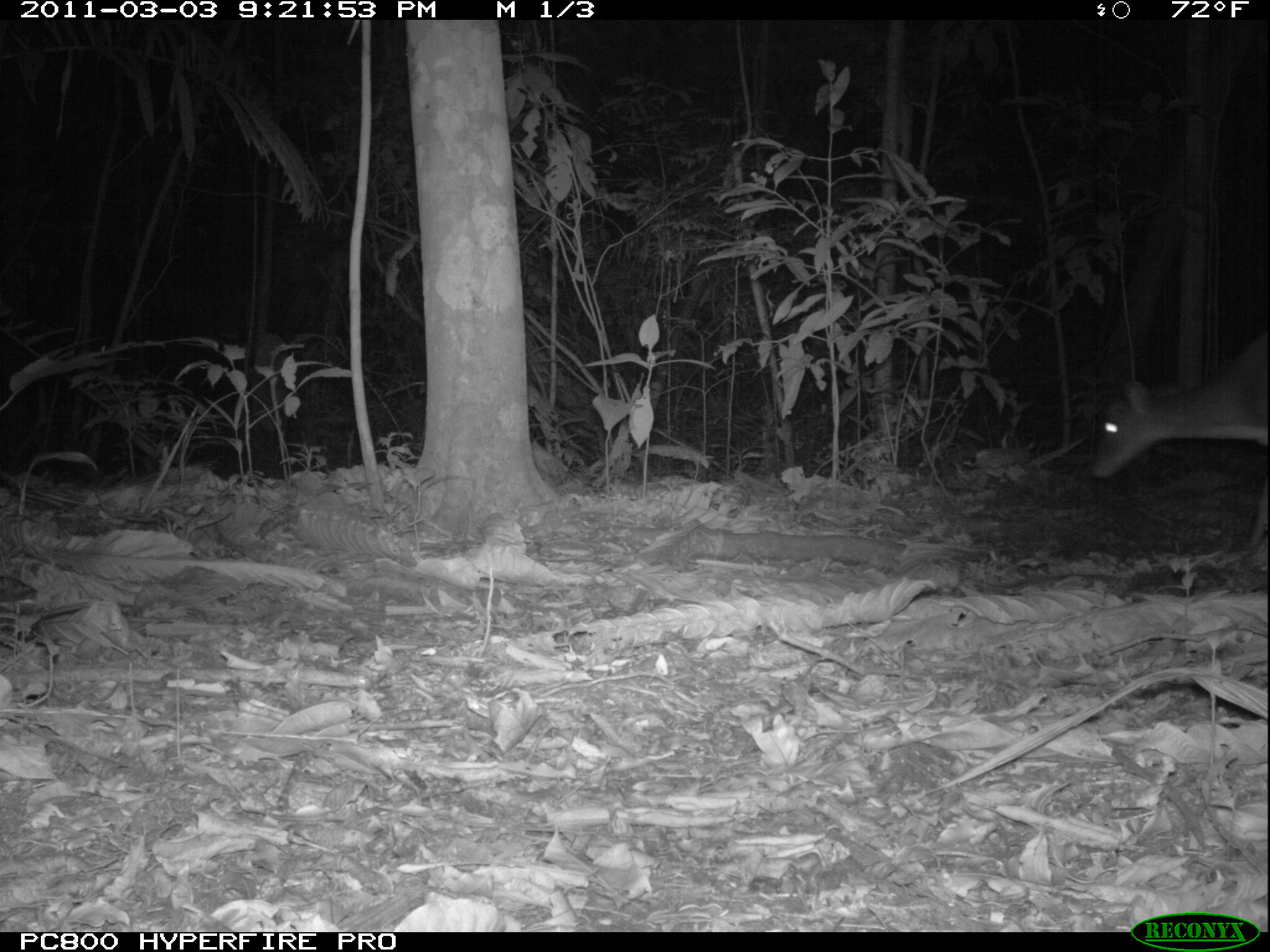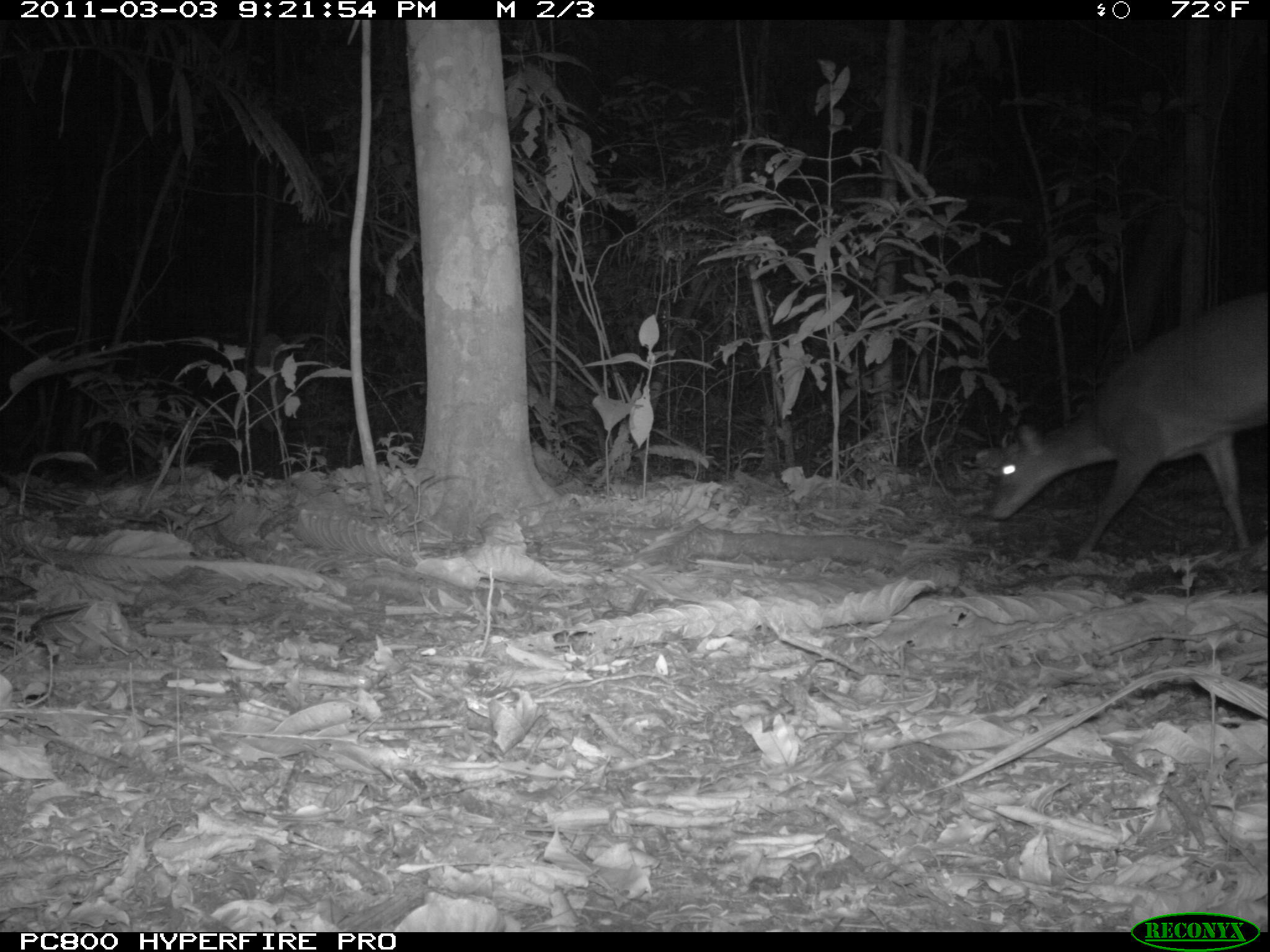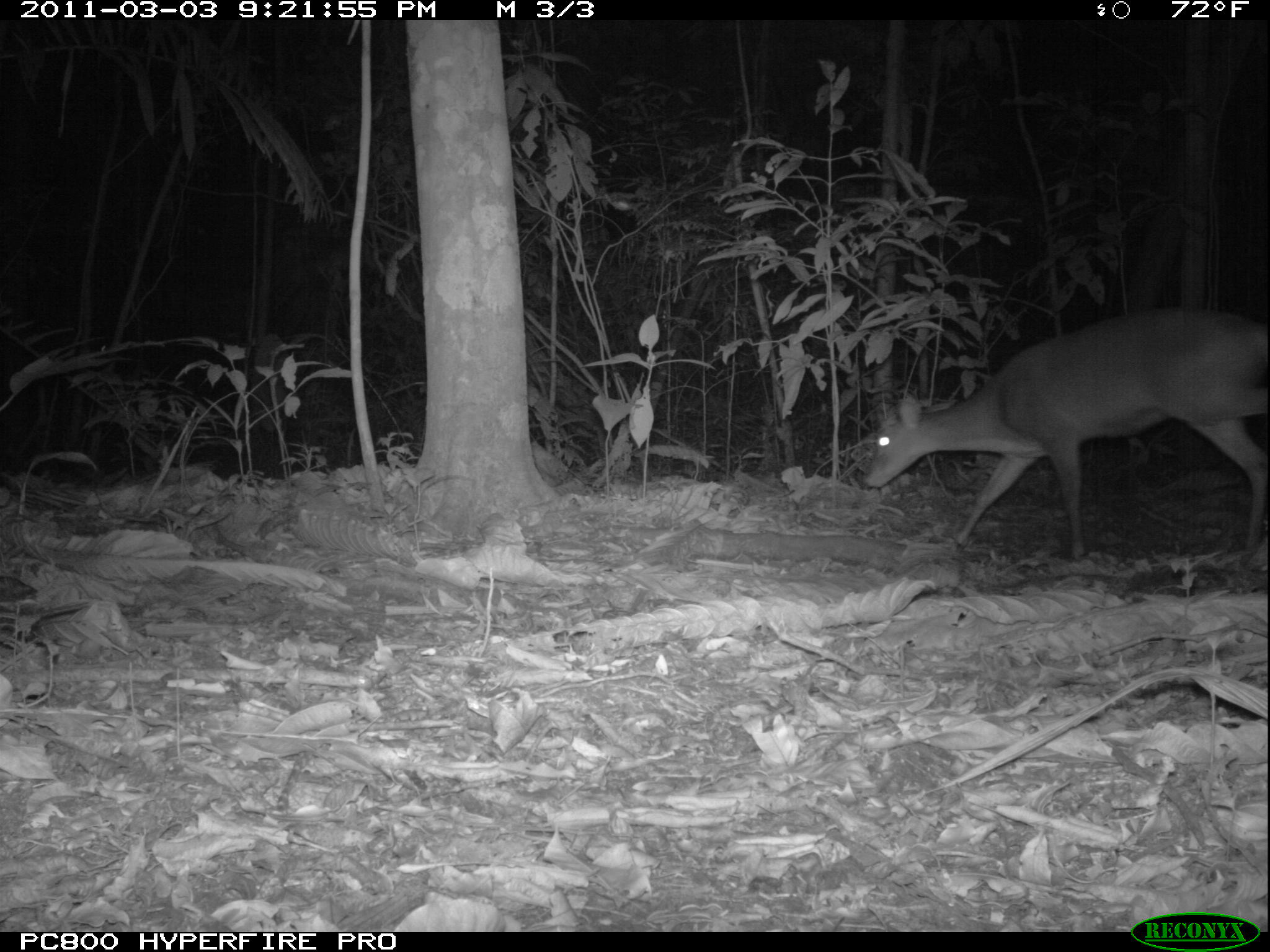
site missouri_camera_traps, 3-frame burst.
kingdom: Animalia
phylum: Chordata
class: Mammalia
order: Artiodactyla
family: Cervidae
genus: Mazama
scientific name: Mazama americana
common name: red brocket deer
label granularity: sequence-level